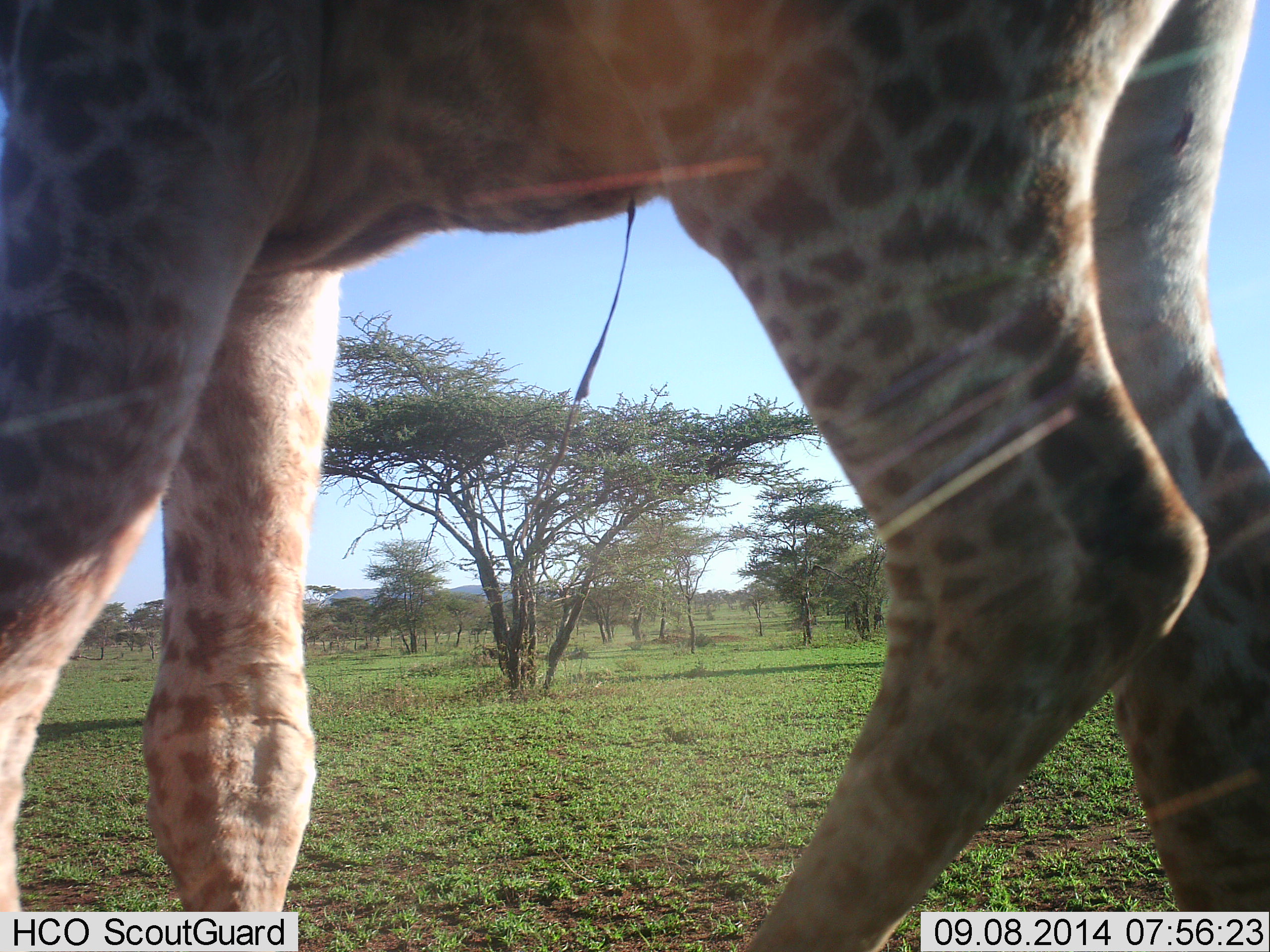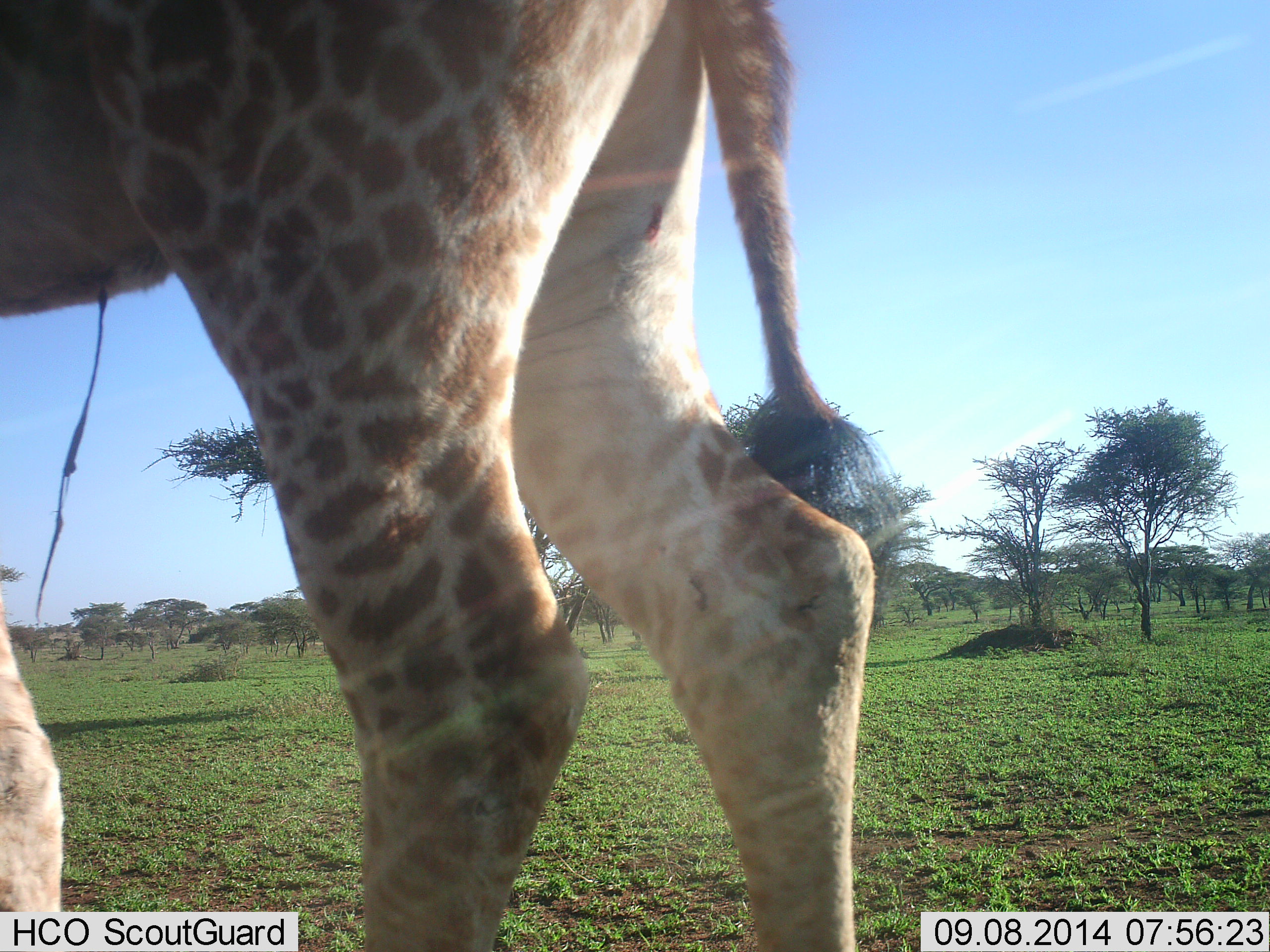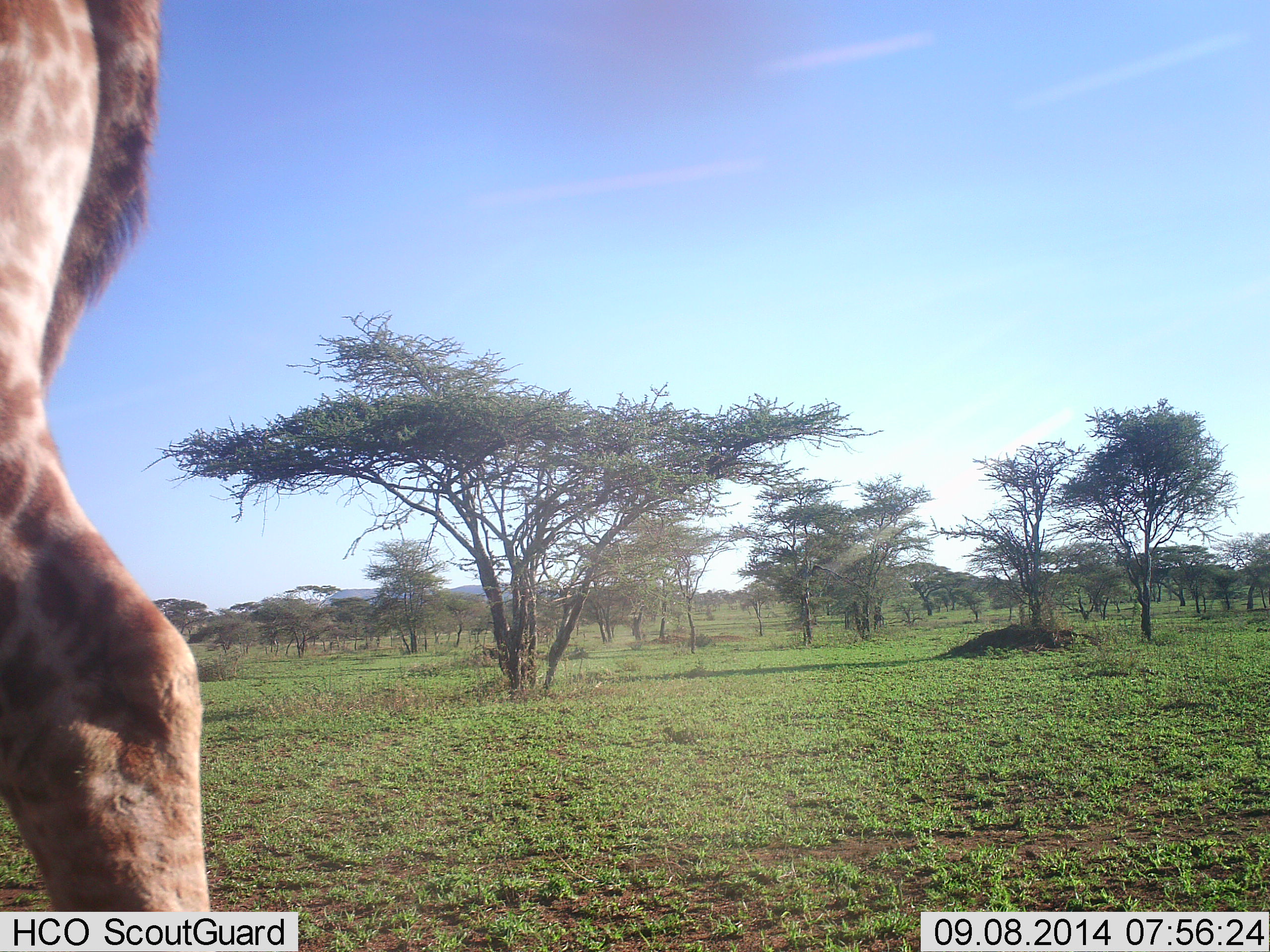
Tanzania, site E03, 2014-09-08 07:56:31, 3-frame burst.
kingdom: Animalia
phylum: Chordata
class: Mammalia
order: Artiodactyla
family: Giraffidae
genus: Giraffa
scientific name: Giraffa camelopardalis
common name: giraffe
Giraffe (Giraffa camelopardalis), count 1. Behavior (volunteer vote fractions): standing 10%, resting 0%, moving 90%, interacting 0%. Young present (vote fraction): 10%. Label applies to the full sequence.